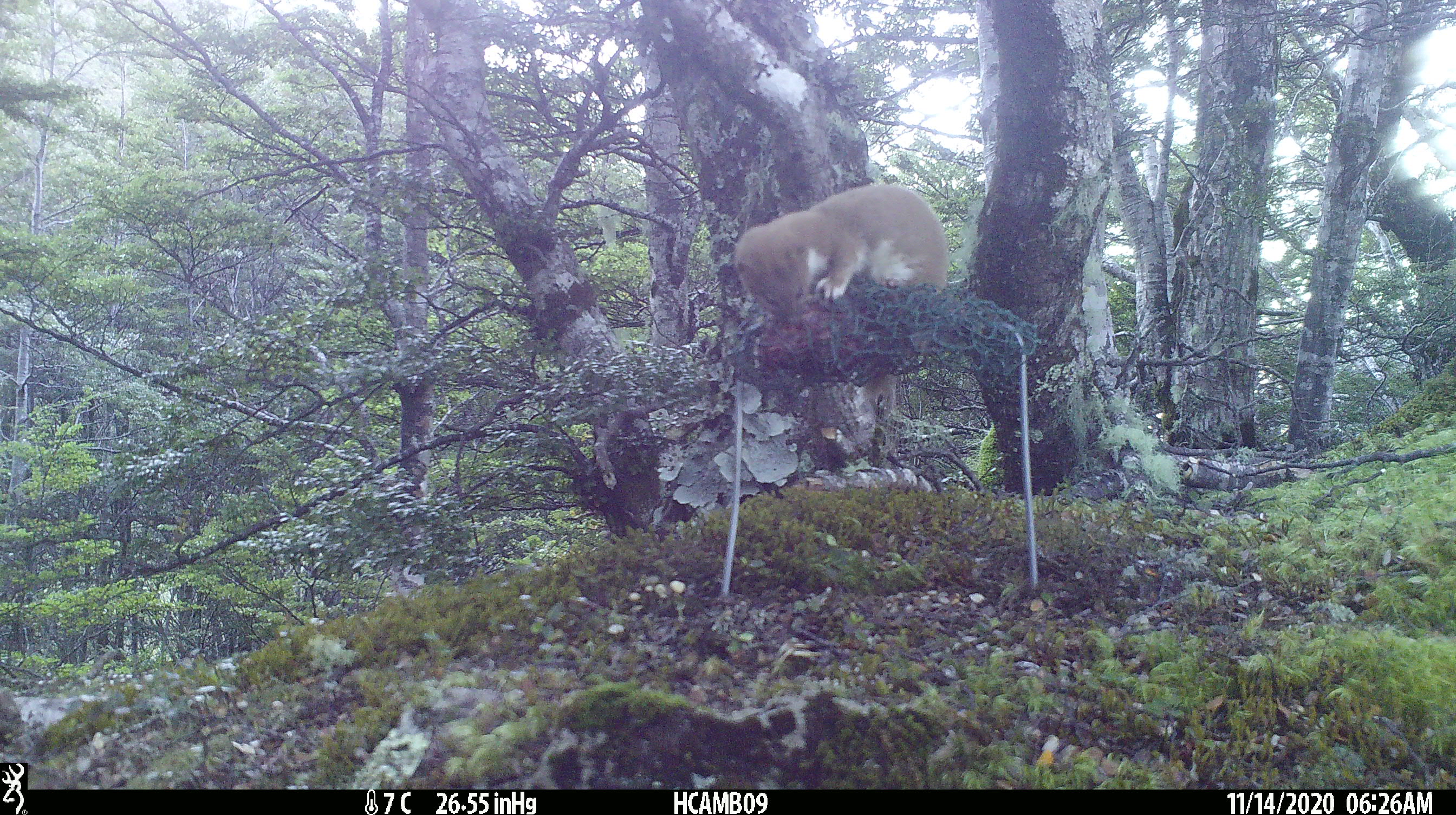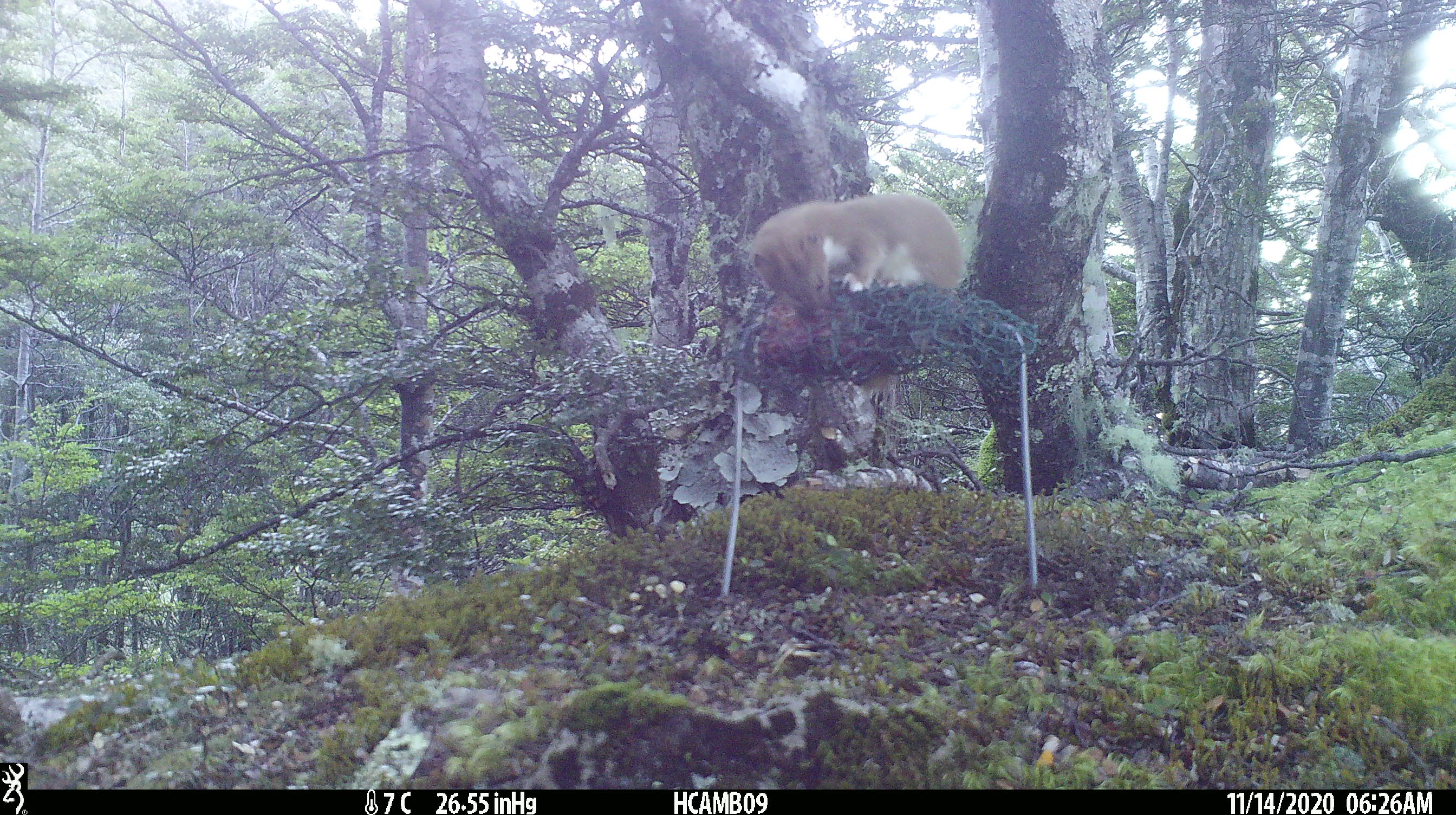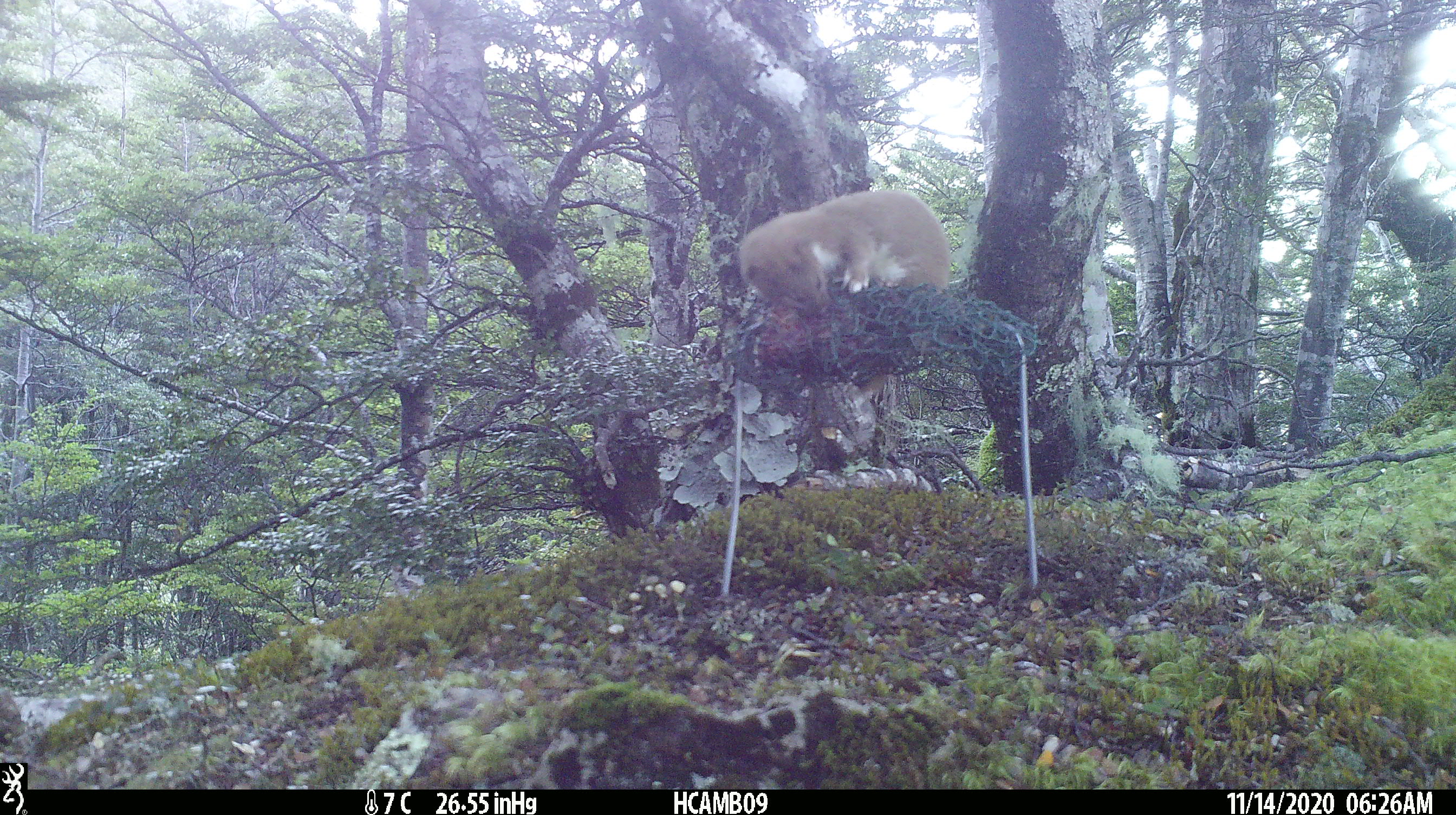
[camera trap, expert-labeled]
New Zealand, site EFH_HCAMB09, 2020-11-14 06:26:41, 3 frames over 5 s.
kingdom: Animalia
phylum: Chordata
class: Mammalia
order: Carnivora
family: Mustelidae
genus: Mustela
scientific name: Mustela nivalis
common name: least weasel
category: weasel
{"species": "weasel (least weasel) (Mustela nivalis)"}